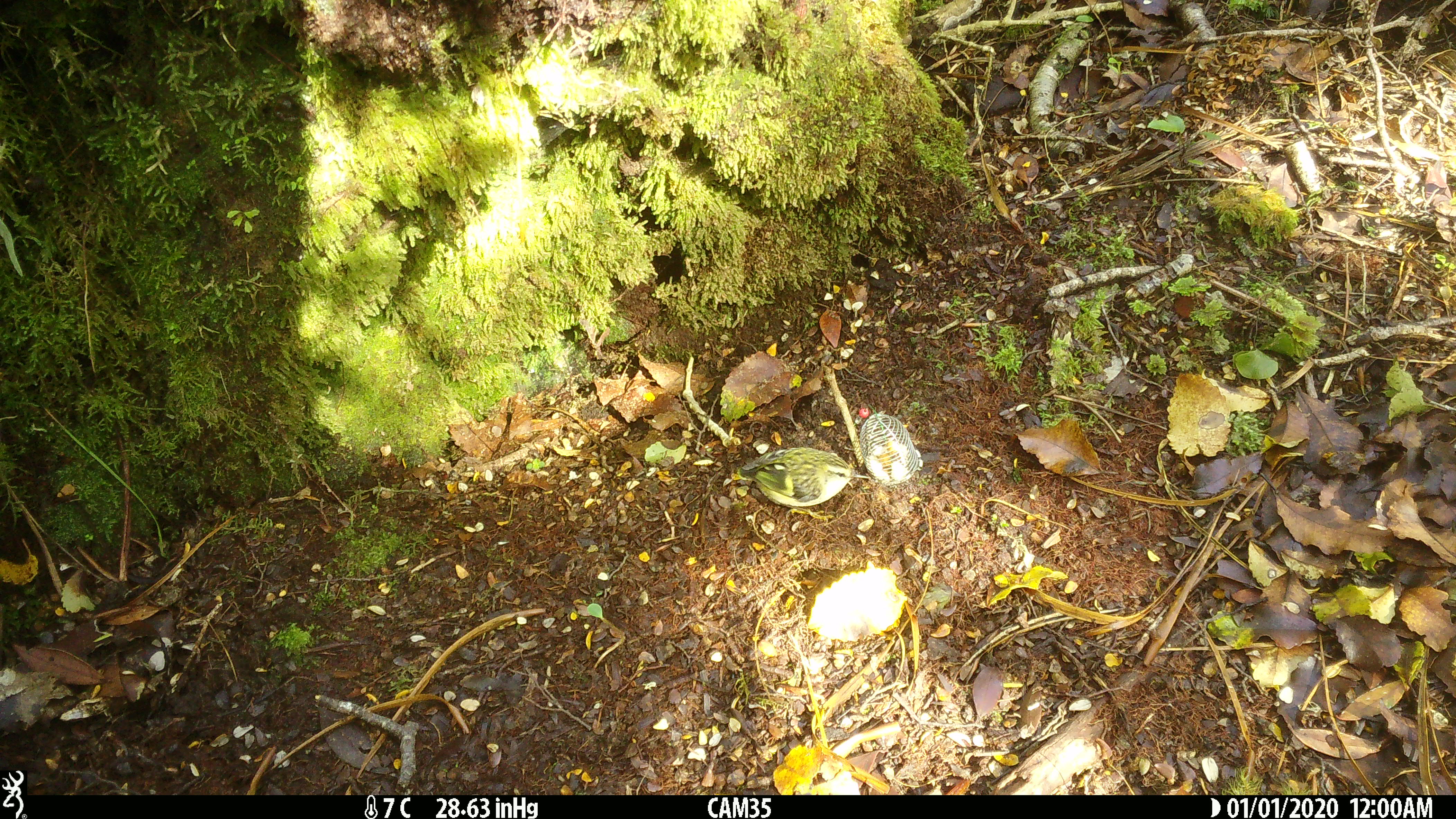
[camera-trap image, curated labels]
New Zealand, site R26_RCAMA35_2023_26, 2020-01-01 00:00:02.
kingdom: Animalia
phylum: Chordata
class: Aves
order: Passeriformes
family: Acanthisittidae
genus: Acanthisitta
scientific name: Acanthisitta chloris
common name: rifleman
Rifleman (Acanthisitta chloris).